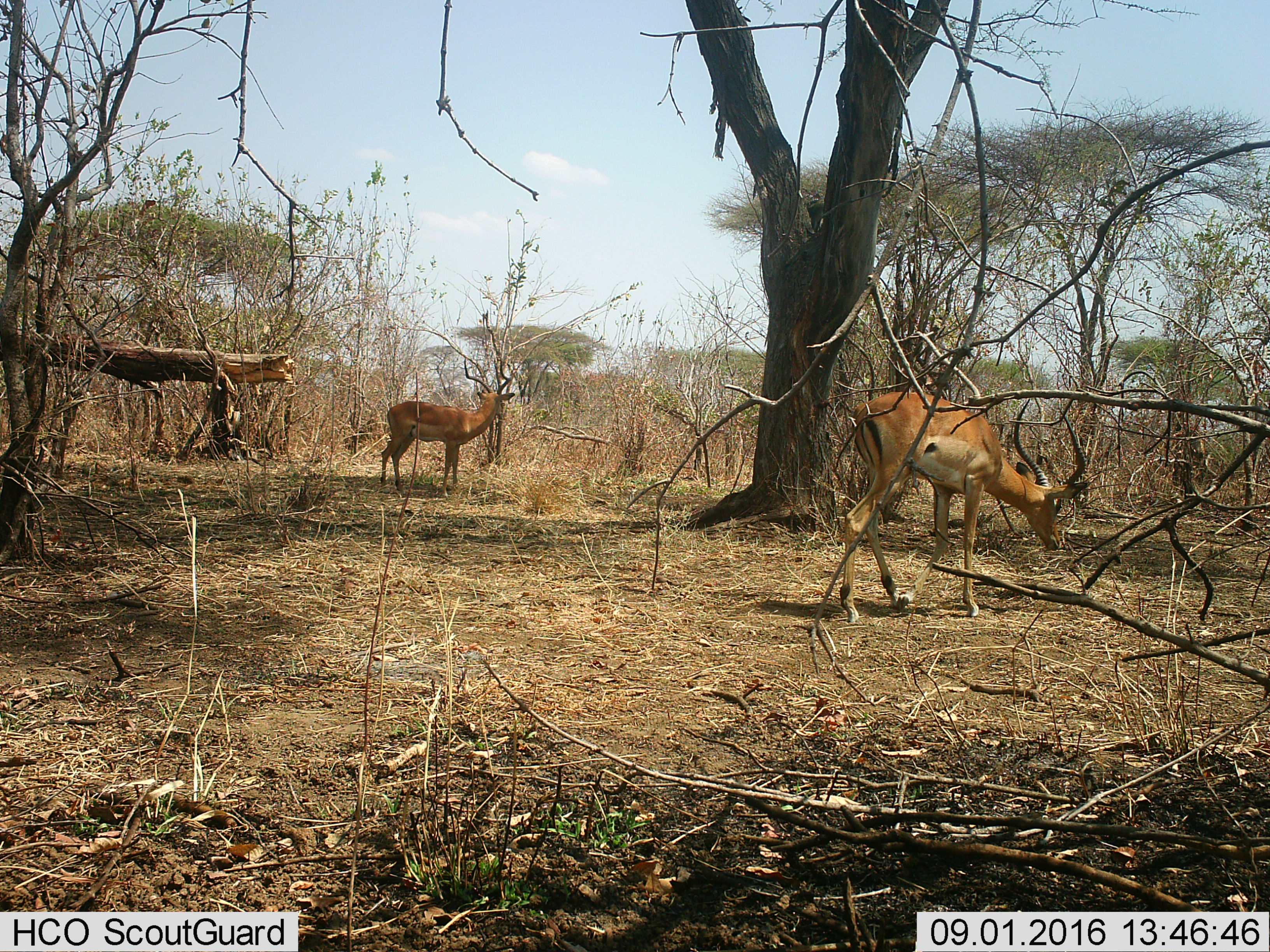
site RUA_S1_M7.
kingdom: Animalia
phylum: Chordata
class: Mammalia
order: Artiodactyla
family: Bovidae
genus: Aepyceros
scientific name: Aepyceros melampus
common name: impala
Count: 2.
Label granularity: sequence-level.